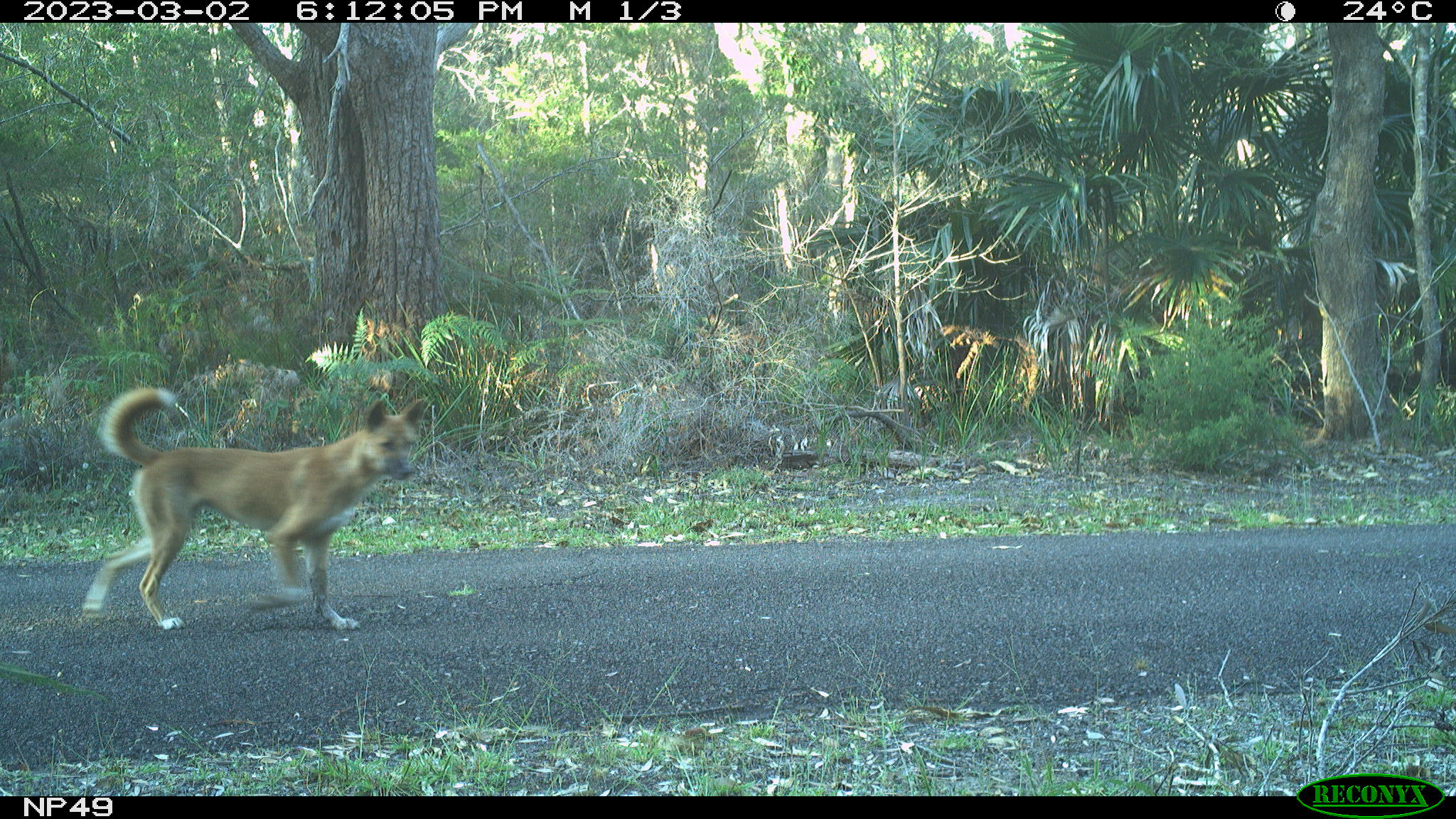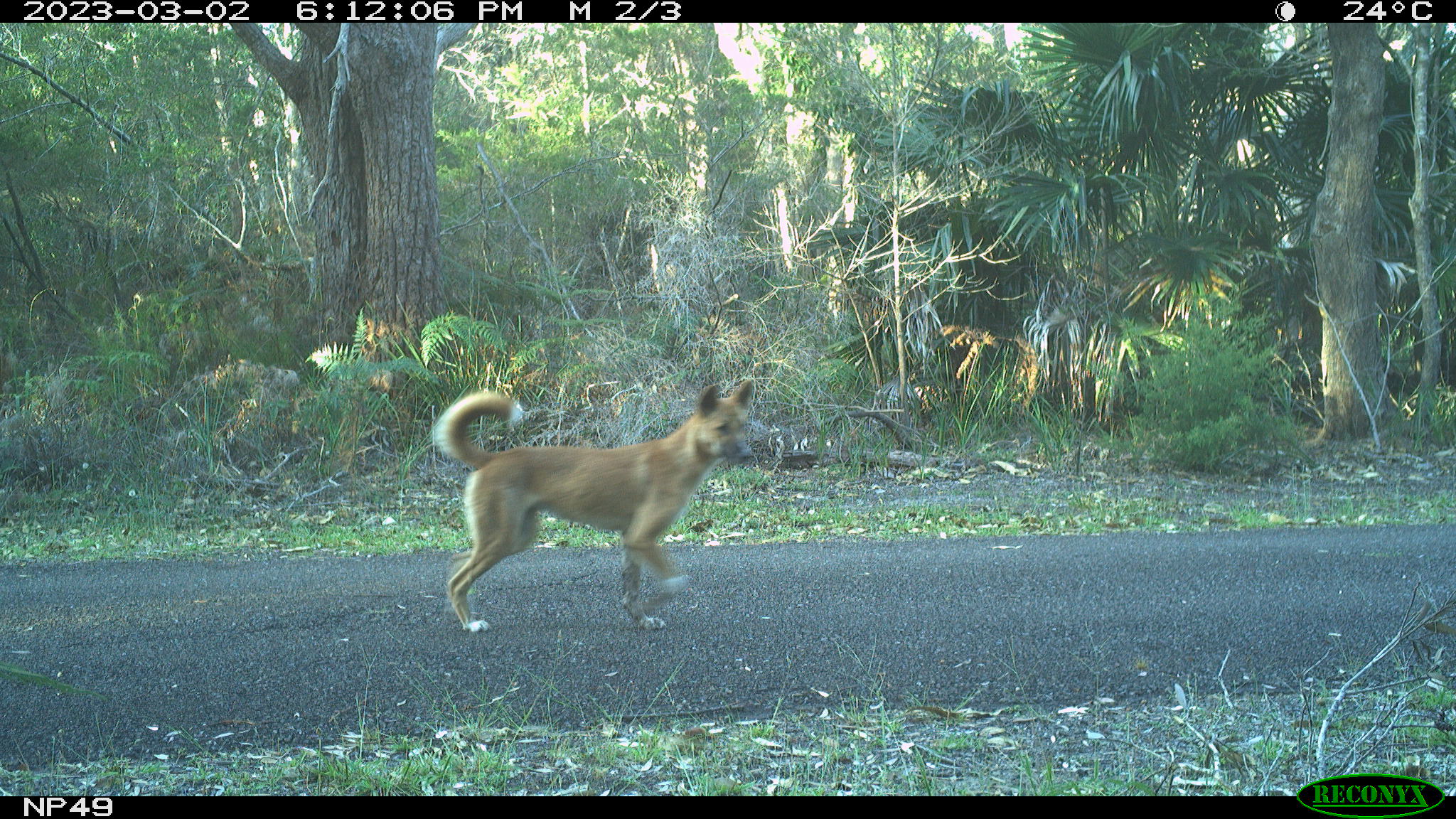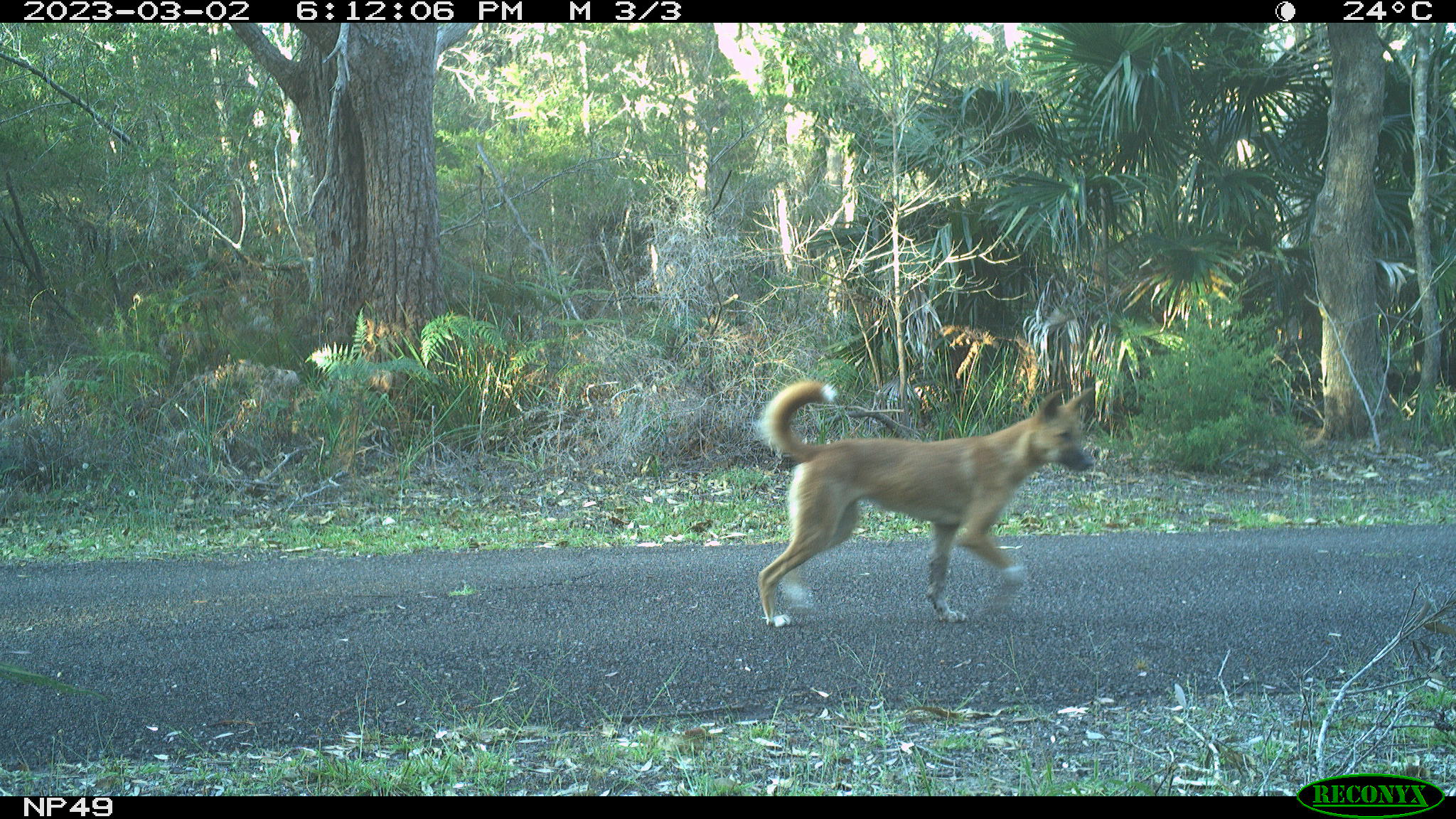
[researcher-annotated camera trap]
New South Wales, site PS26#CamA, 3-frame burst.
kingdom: Animalia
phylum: Chordata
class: Mammalia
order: Carnivora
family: Canidae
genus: Canis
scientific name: Canis familiaris dingo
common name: dingo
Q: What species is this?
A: Dingo (Canis familiaris dingo).